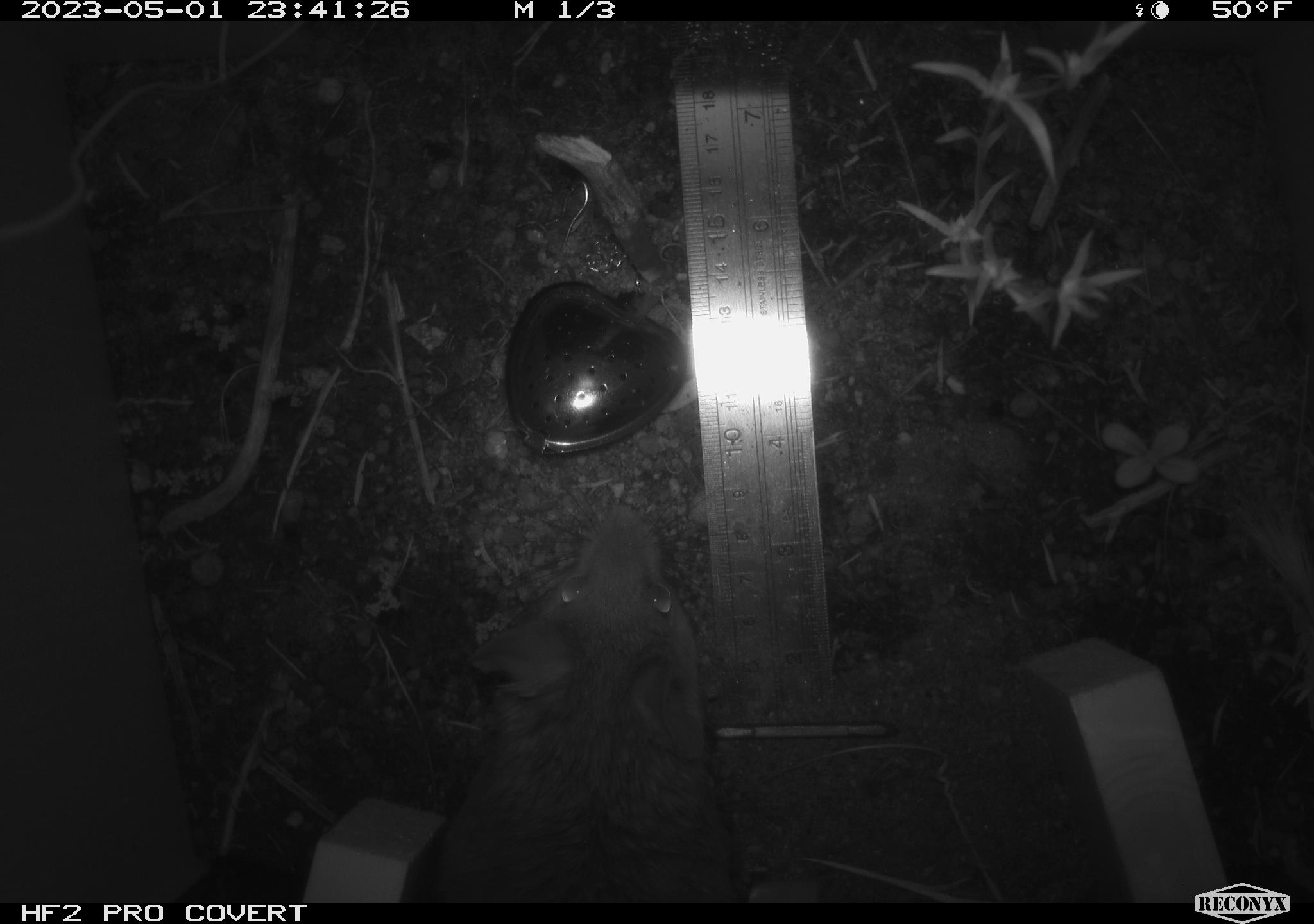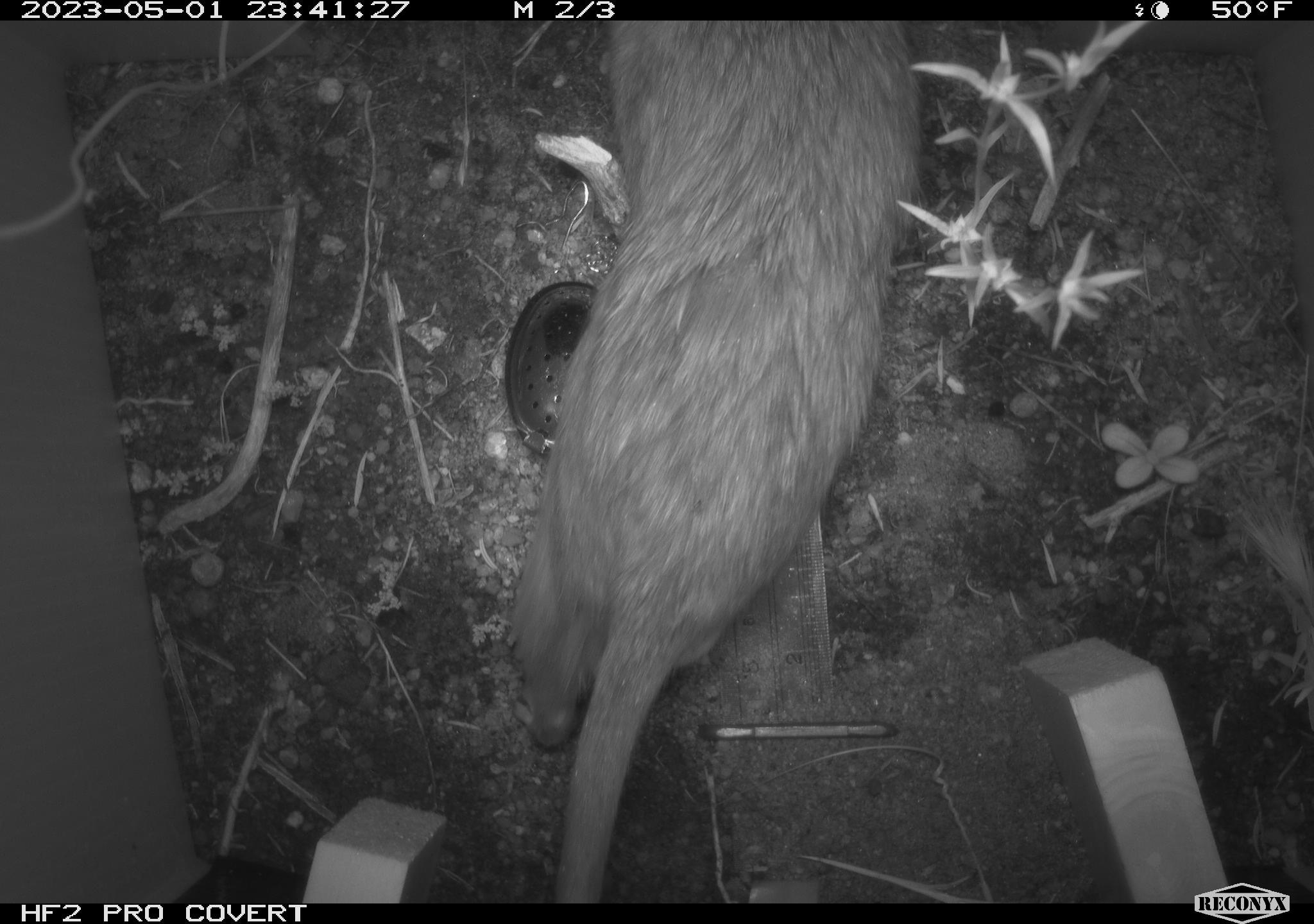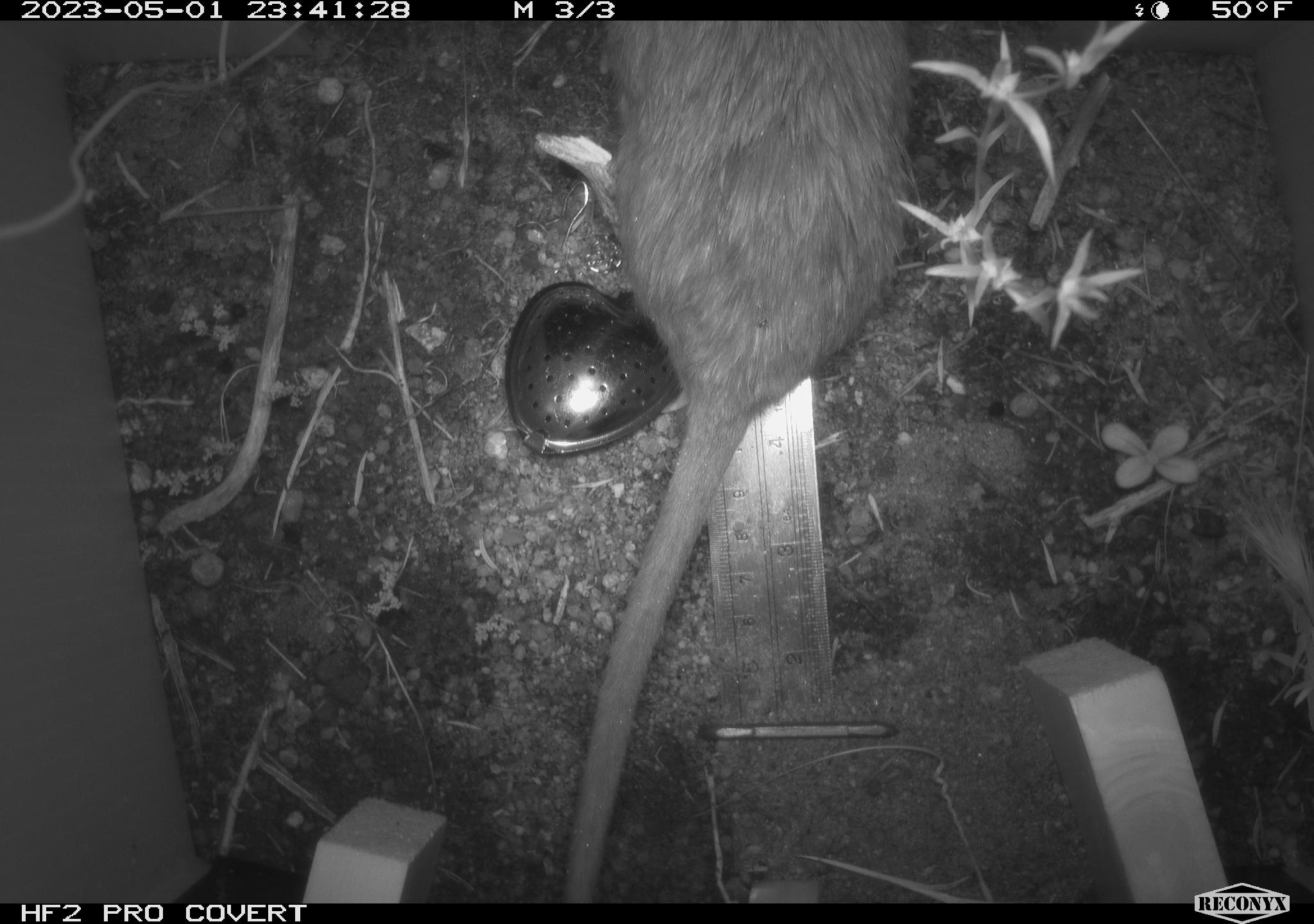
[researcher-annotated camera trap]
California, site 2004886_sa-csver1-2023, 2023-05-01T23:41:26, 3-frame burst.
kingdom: Animalia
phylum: Chordata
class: Mammalia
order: Rodentia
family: Cricetidae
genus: Neotoma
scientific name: Neotoma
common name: pack rat or woodrat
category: neotoma species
Neotoma species (pack rat or woodrat) (Neotoma).